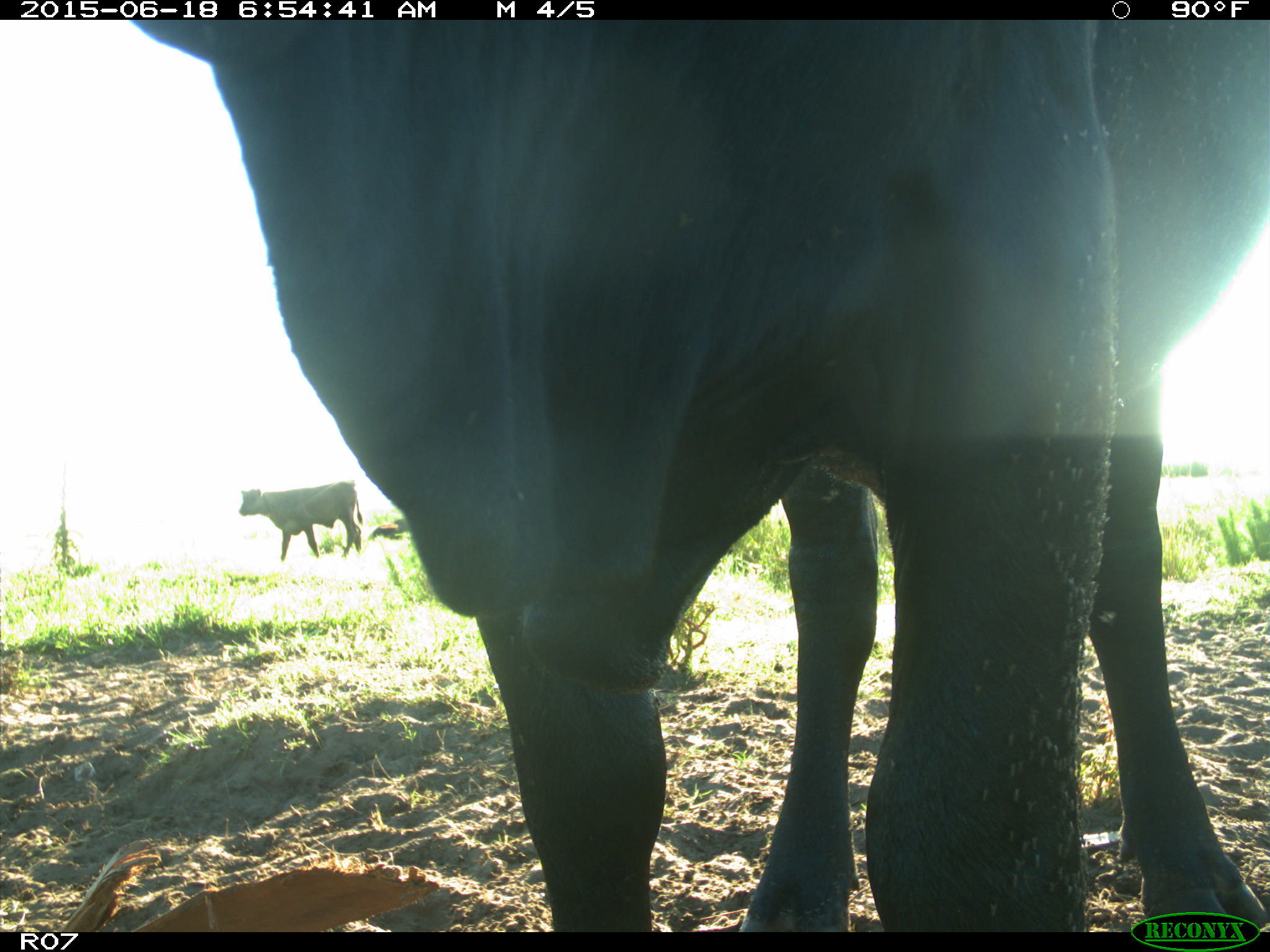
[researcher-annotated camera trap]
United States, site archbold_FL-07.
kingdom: Animalia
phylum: Chordata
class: Mammalia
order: Artiodactyla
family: Bovidae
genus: Bos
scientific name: Bos taurus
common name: domestic cow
Bos taurus (domestic cow).